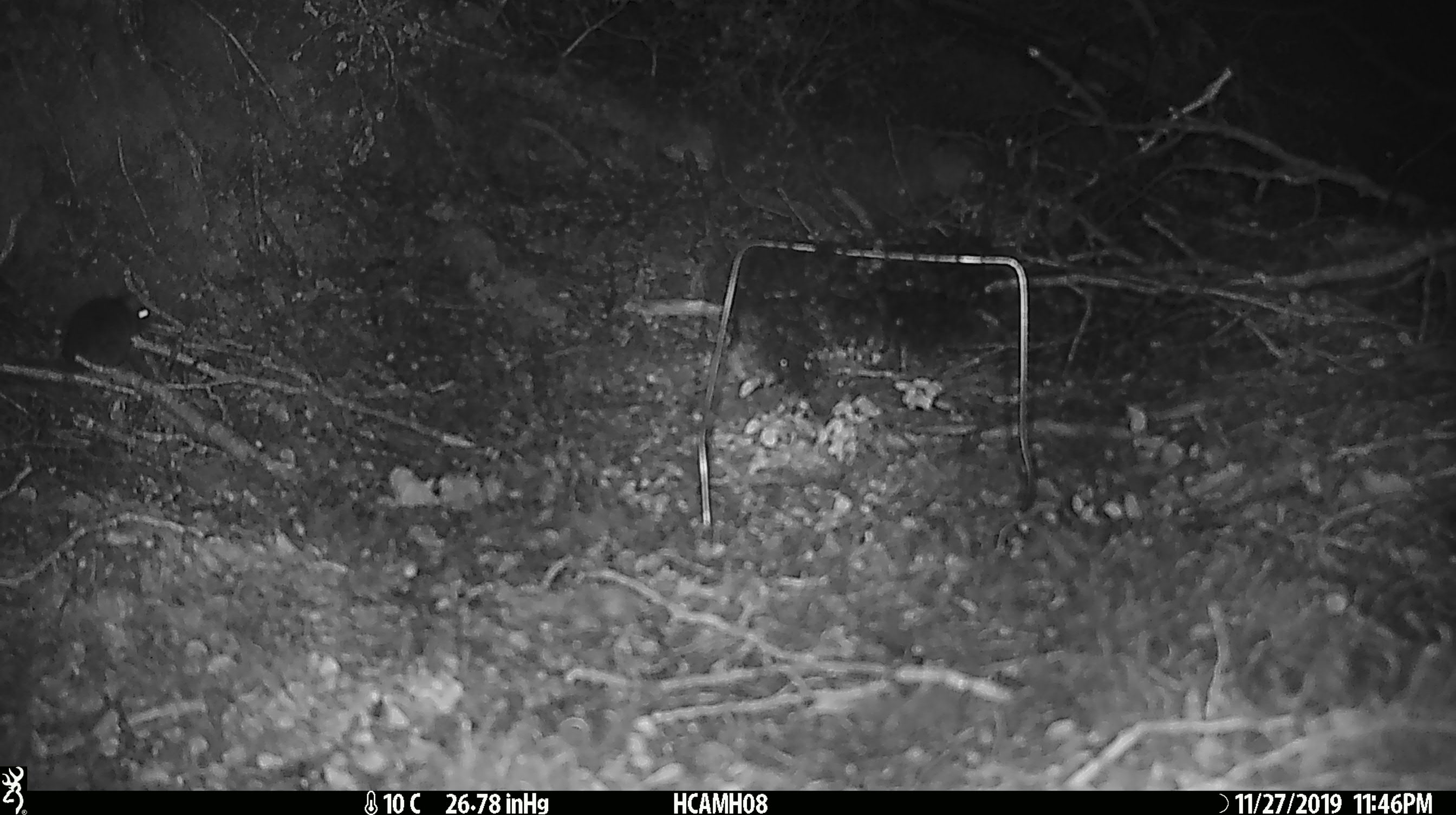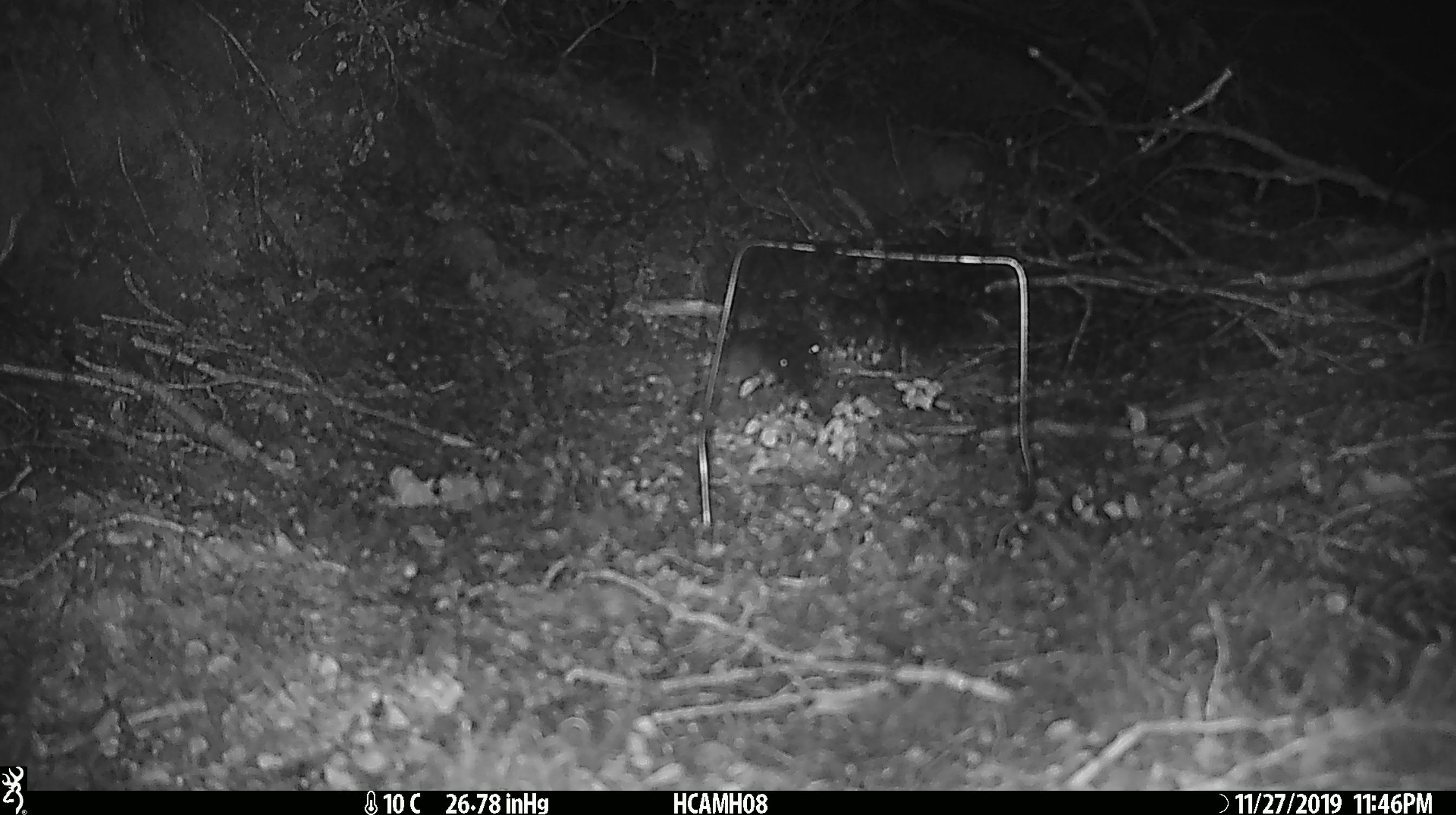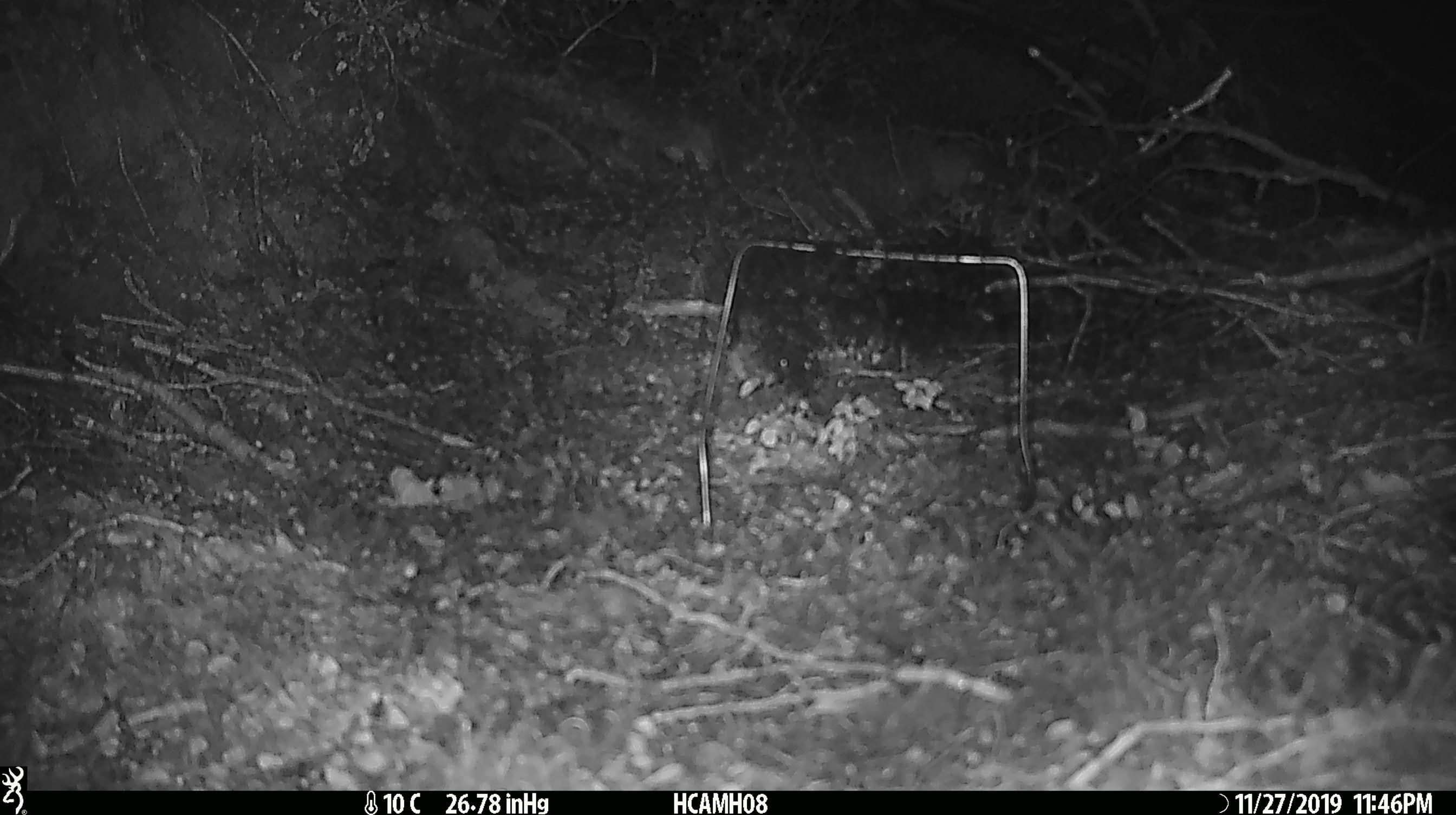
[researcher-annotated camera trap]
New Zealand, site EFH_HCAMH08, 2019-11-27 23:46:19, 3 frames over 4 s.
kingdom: Animalia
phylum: Chordata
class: Mammalia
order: Rodentia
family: Muridae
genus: Mus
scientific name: Mus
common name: mouse